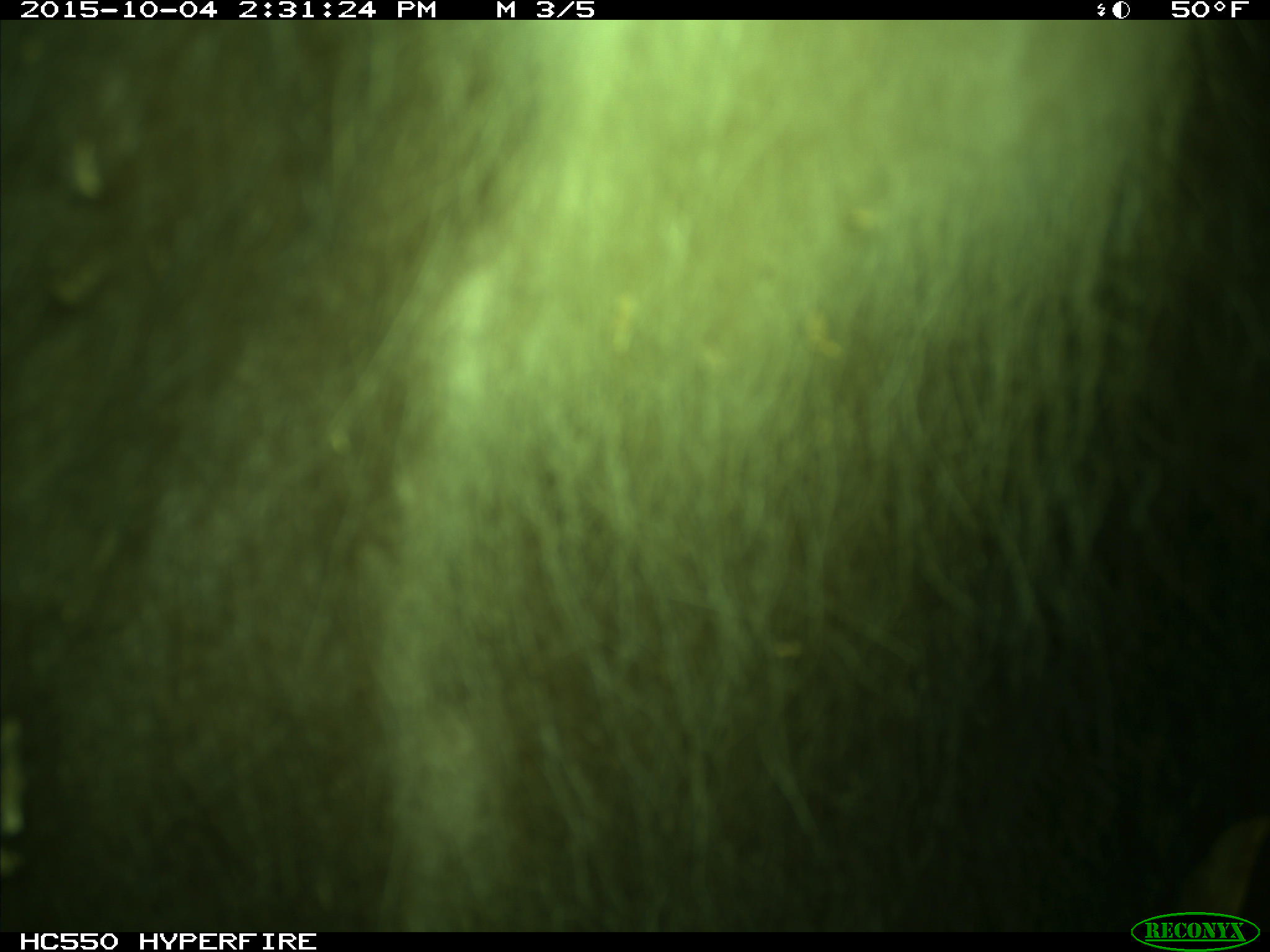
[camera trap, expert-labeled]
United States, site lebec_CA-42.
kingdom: Animalia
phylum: Chordata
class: Mammalia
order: Carnivora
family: Ursidae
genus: Ursus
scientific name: Ursus americanus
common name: american black bear